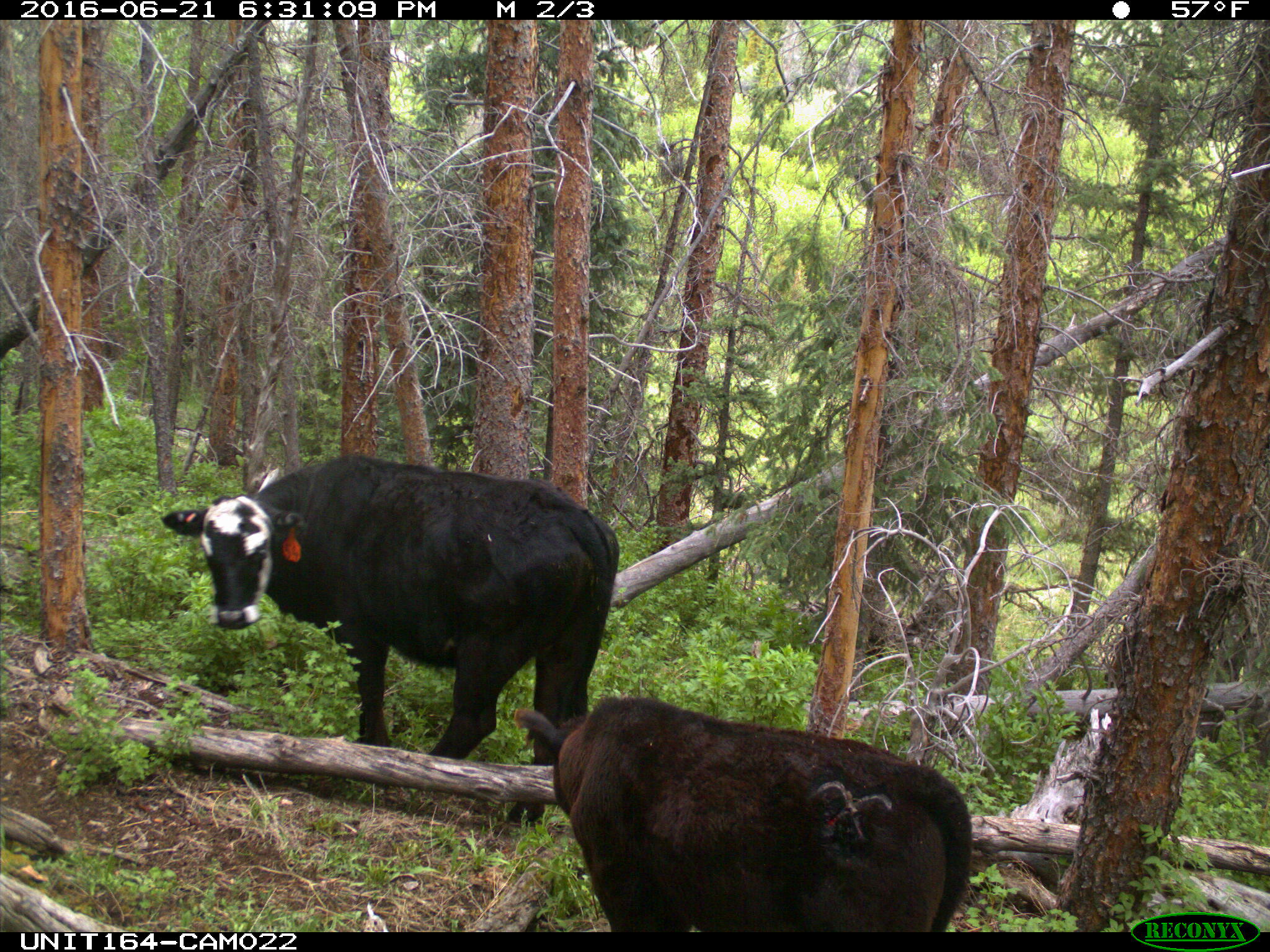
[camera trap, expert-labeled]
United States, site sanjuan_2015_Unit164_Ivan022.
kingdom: Animalia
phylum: Chordata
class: Mammalia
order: Artiodactyla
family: Bovidae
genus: Bos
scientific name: Bos taurus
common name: domestic cow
Bos taurus (domestic cow).